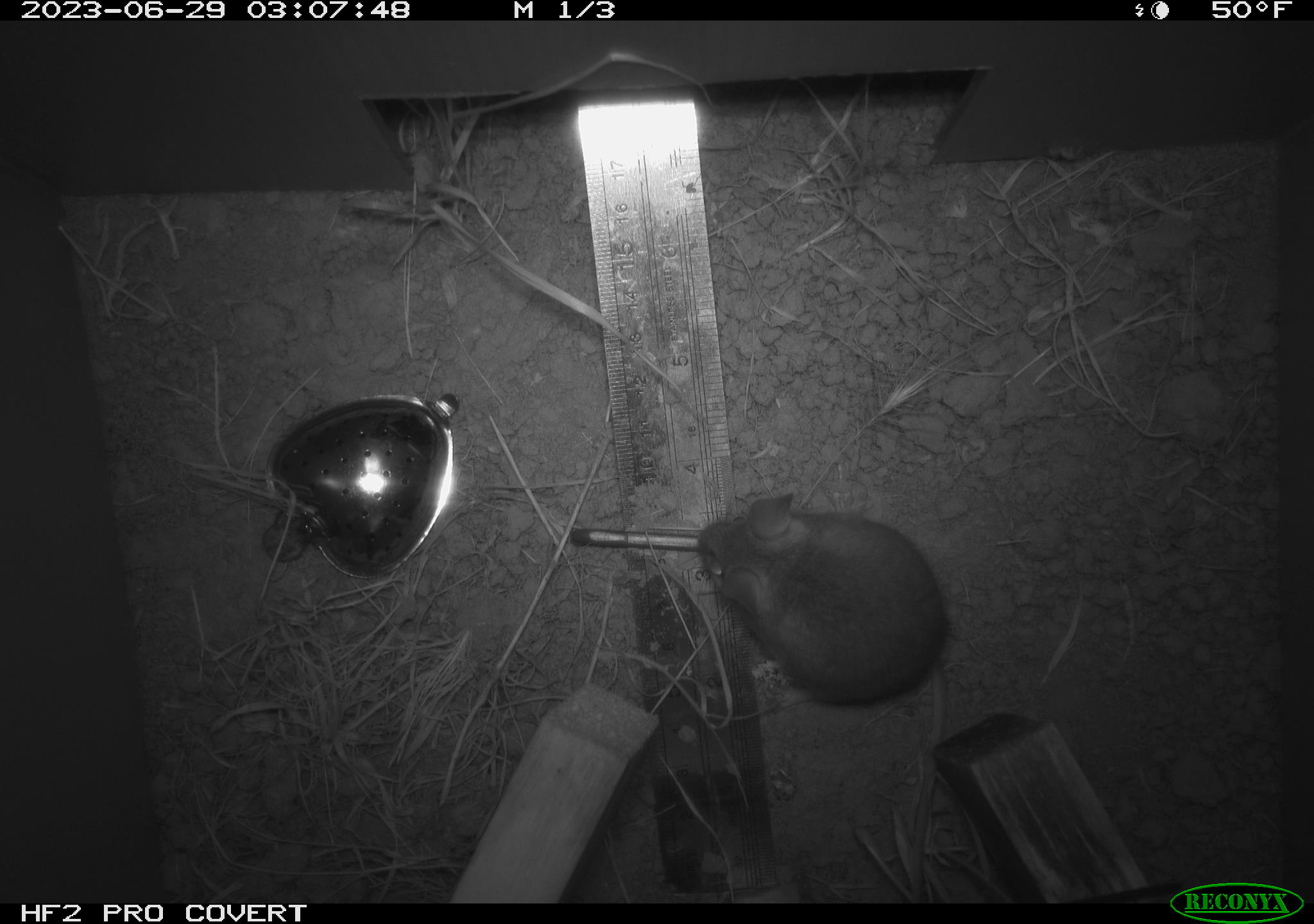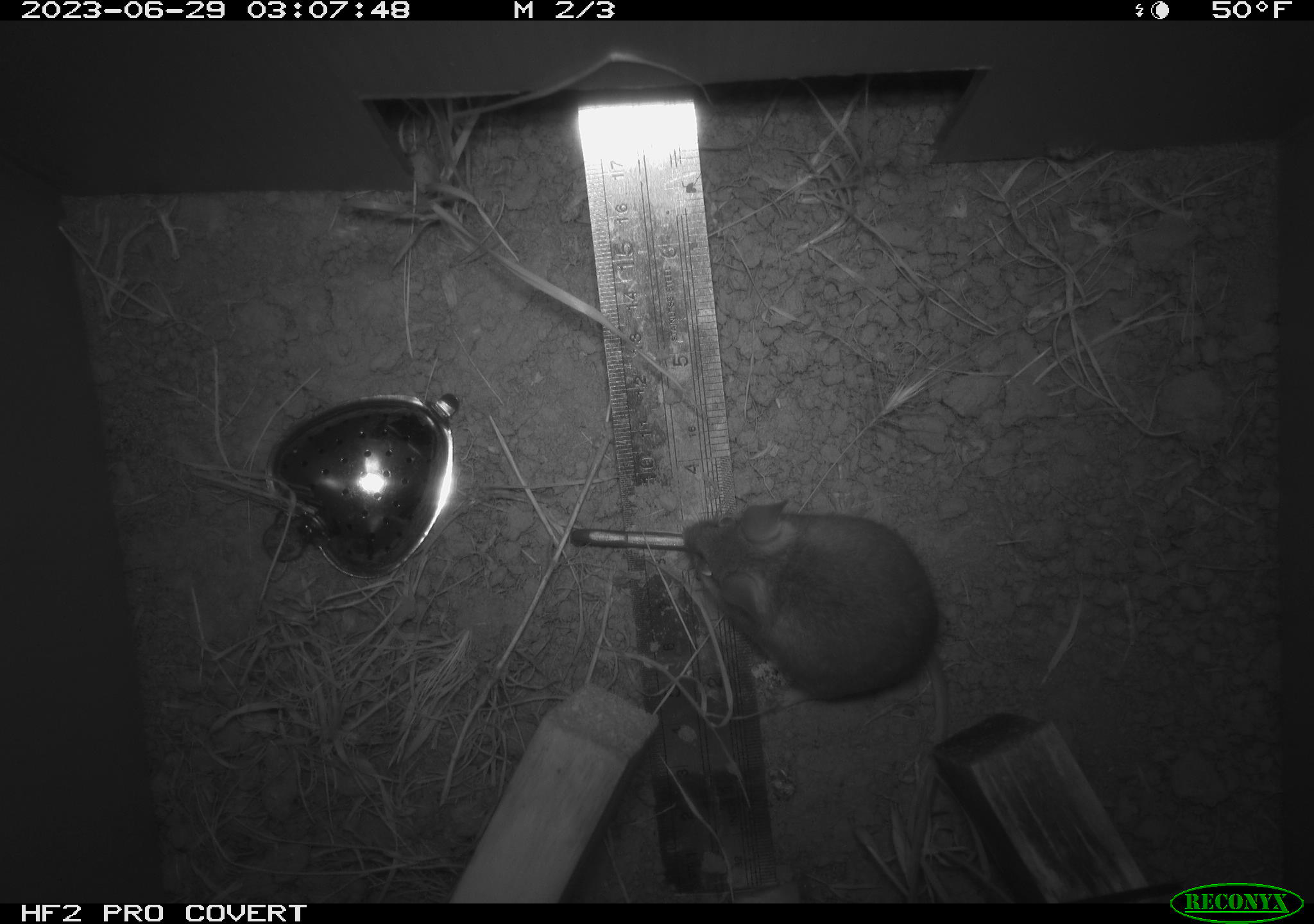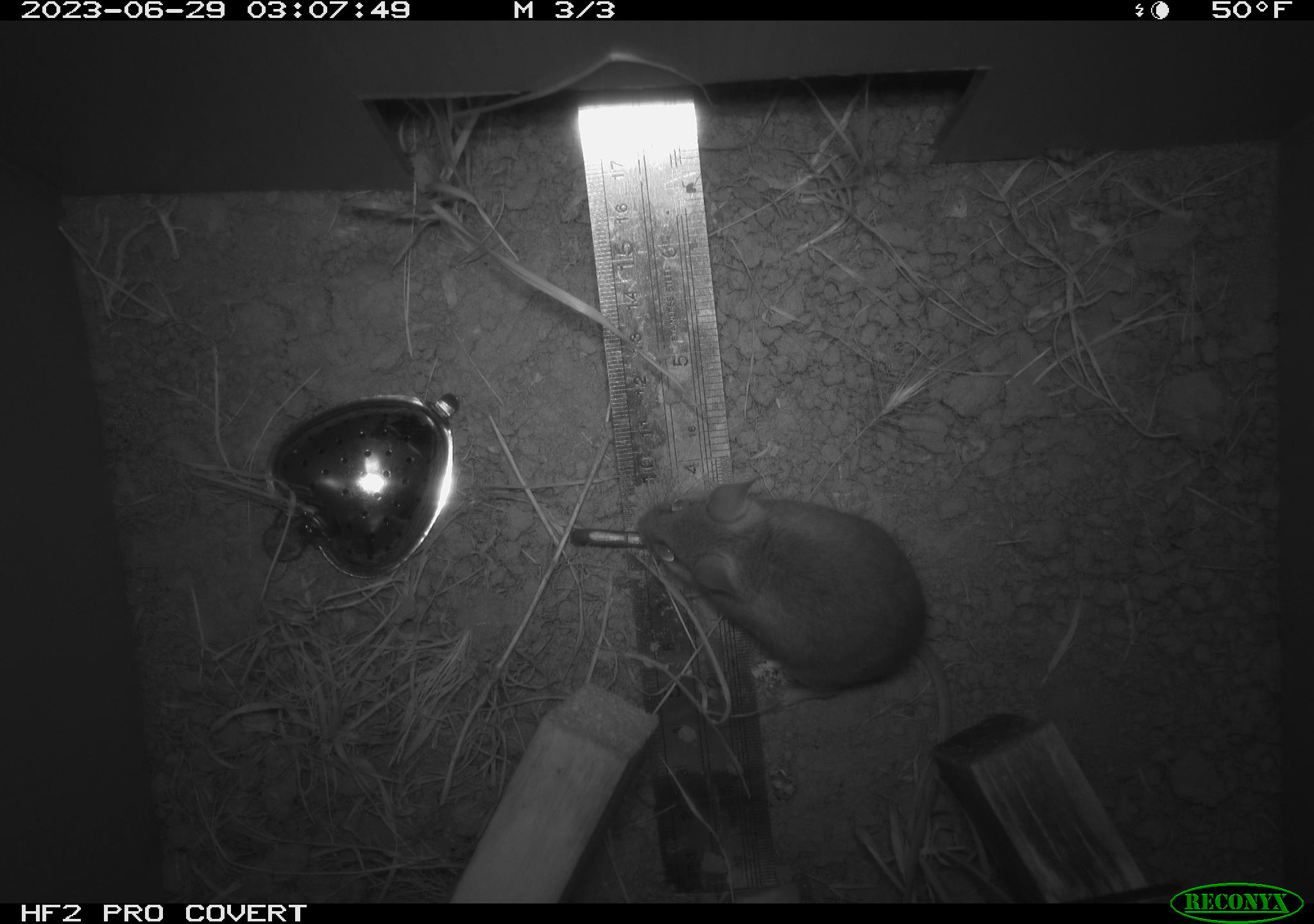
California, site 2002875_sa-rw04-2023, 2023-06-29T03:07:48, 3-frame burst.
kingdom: Animalia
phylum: Chordata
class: Mammalia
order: Rodentia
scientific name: Rodentia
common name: mouse species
Mouse species (Rodentia).